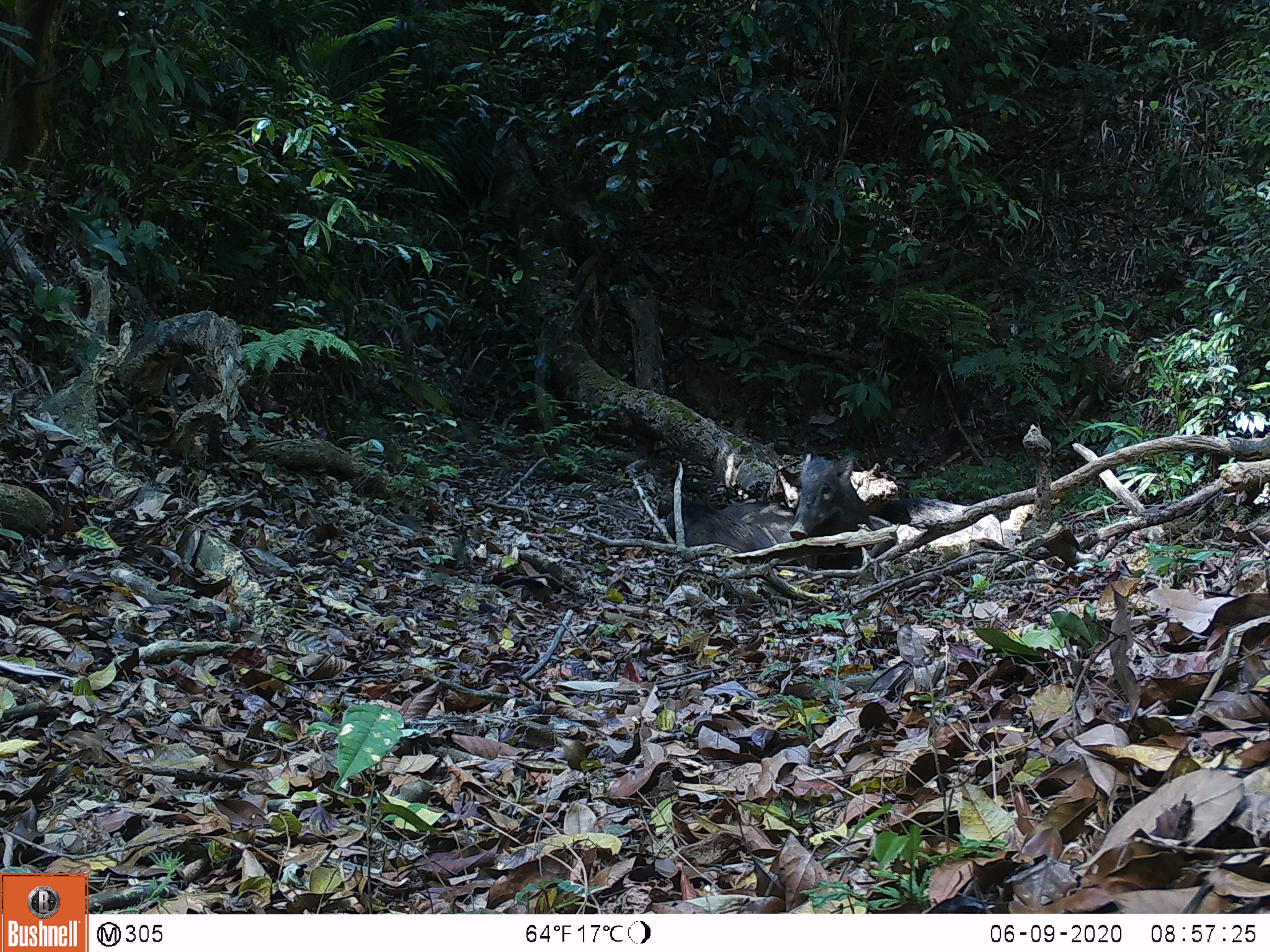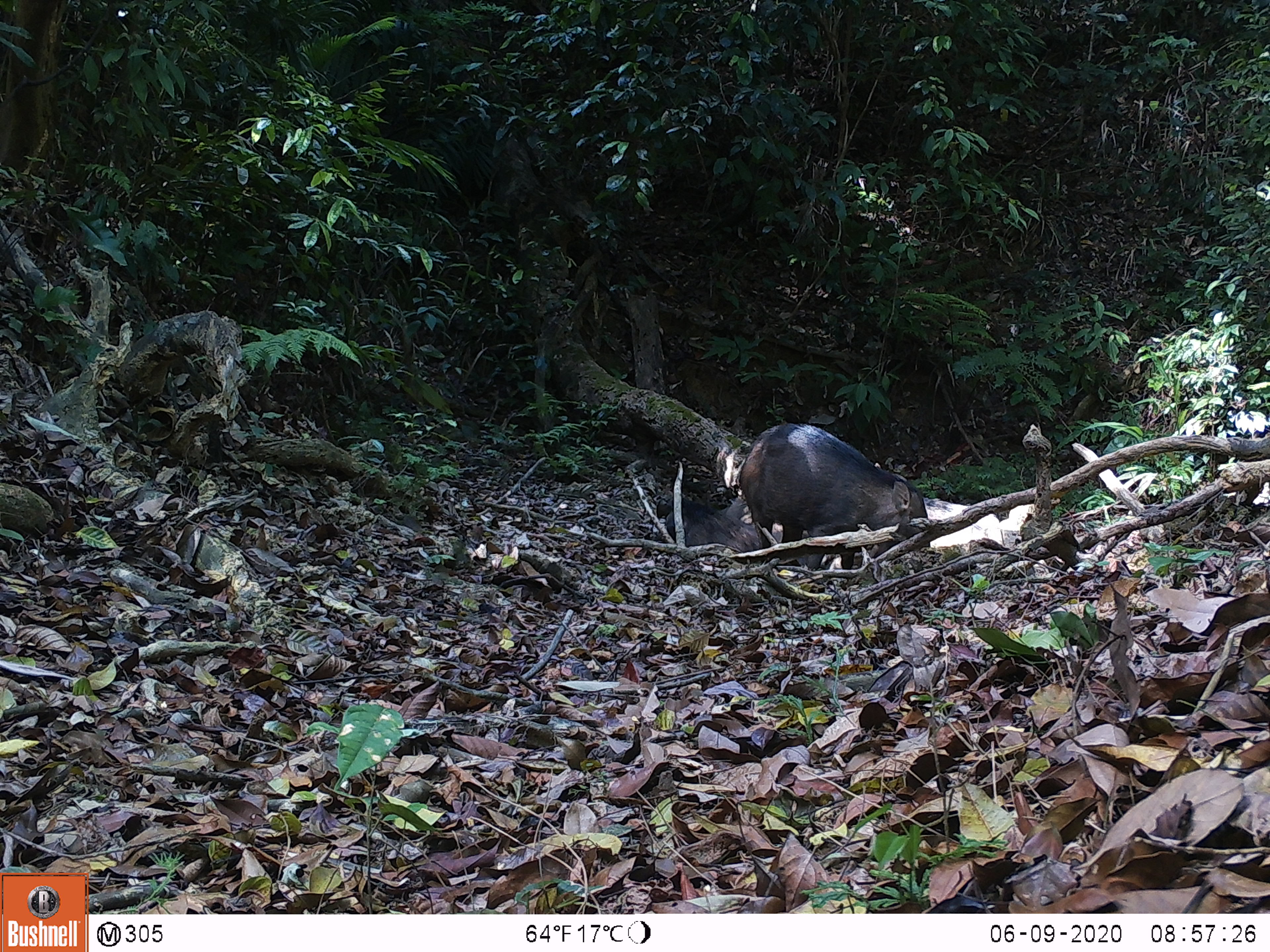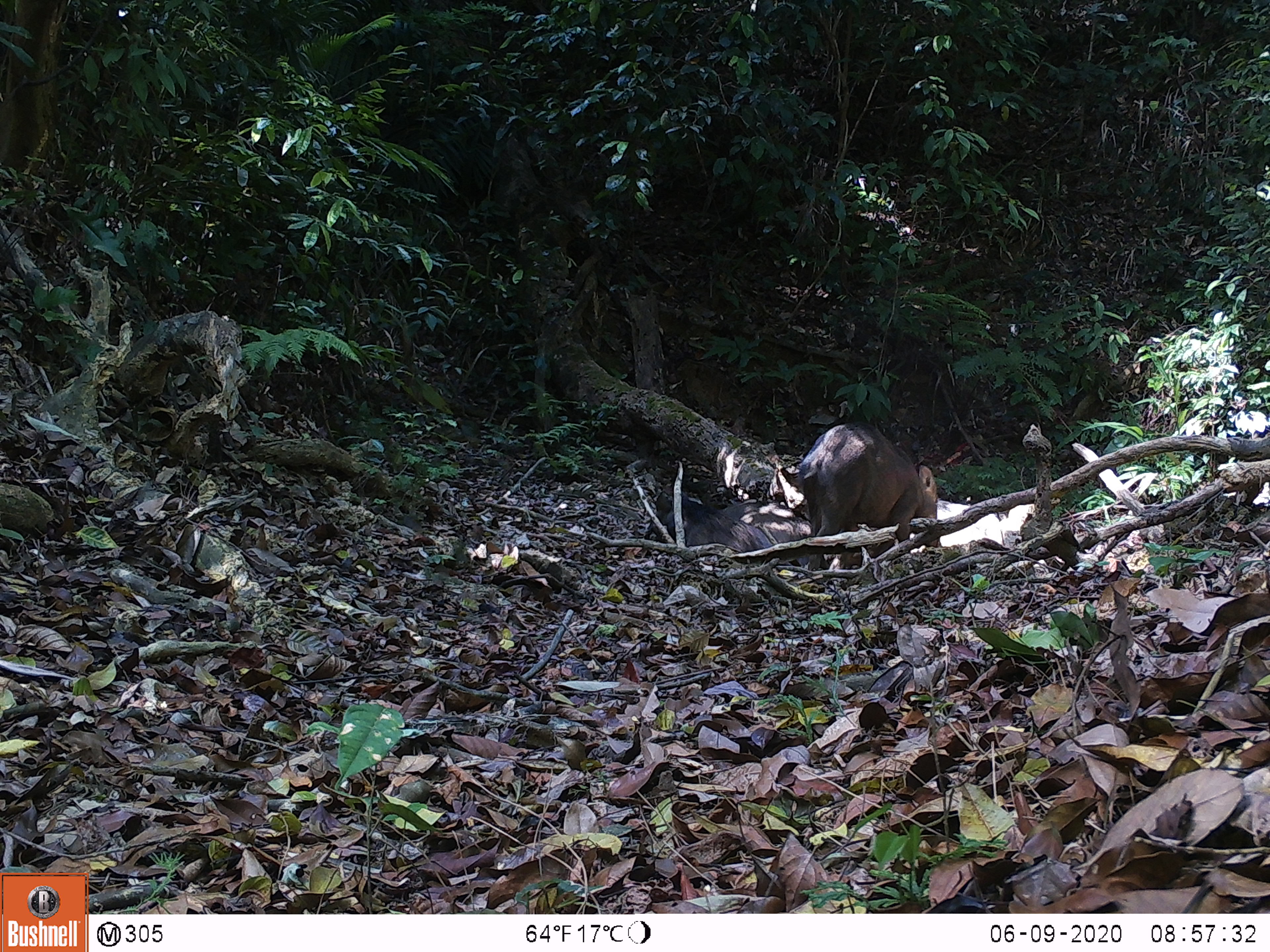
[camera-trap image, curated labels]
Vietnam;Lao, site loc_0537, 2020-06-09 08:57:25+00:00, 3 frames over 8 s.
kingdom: Animalia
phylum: Chordata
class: Mammalia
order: Artiodactyla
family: Suidae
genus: Sus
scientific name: Sus scrofa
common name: eurasian wild pig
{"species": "eurasian wild pig (Sus scrofa)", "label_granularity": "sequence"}